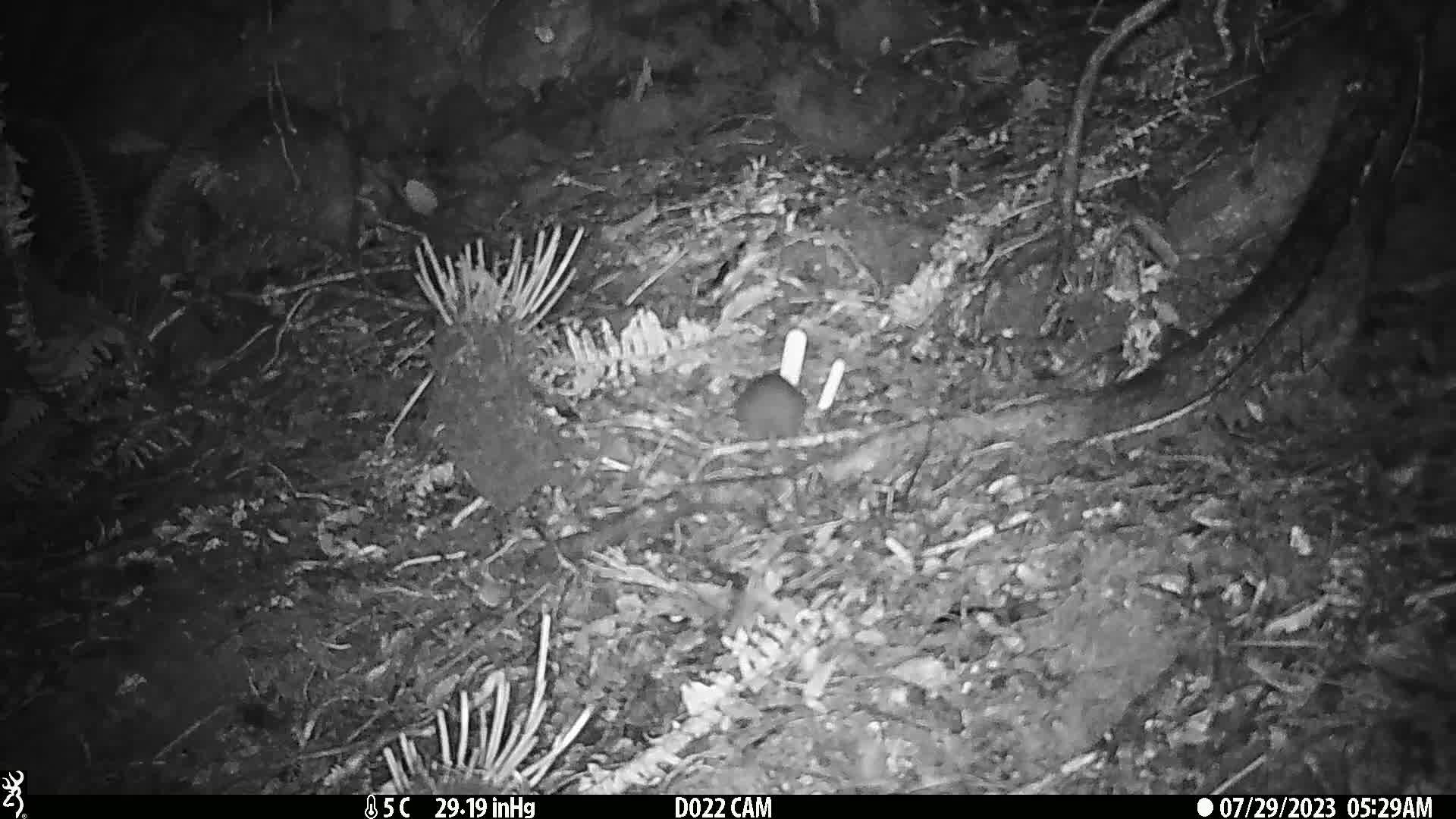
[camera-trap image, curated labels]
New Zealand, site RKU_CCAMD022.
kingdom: Animalia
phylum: Chordata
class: Mammalia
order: Rodentia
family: Muridae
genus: Rattus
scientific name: Rattus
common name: rat